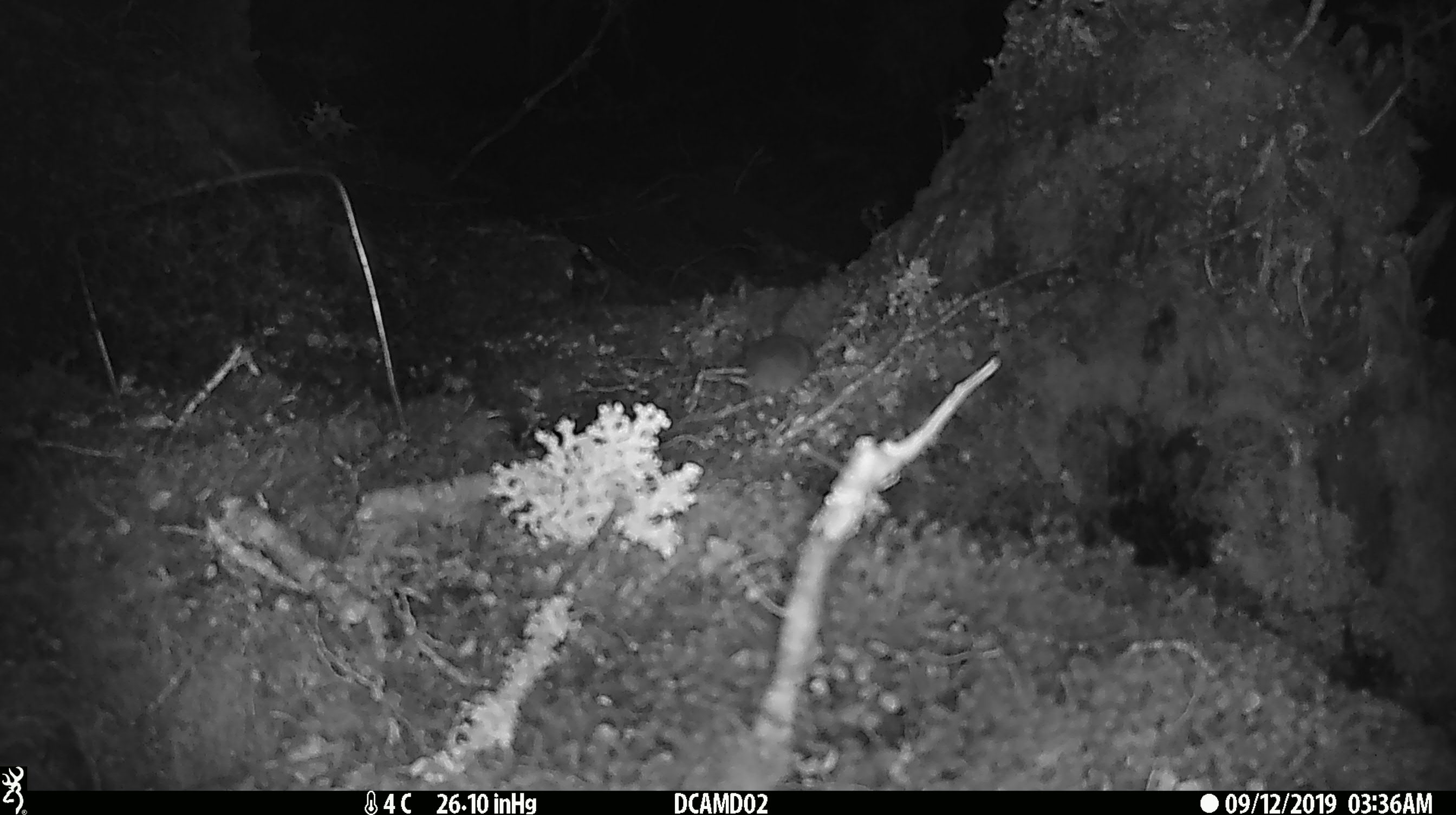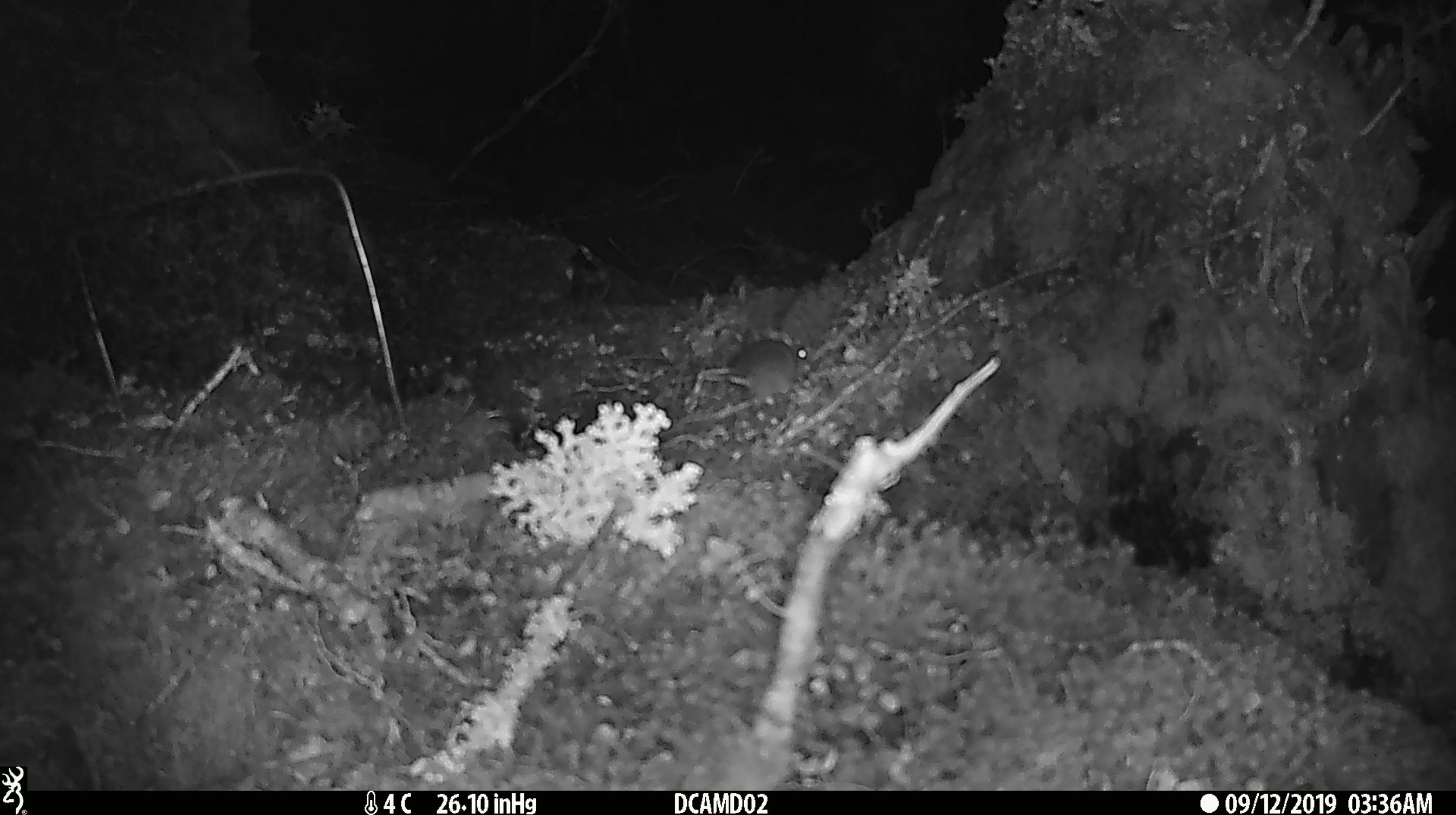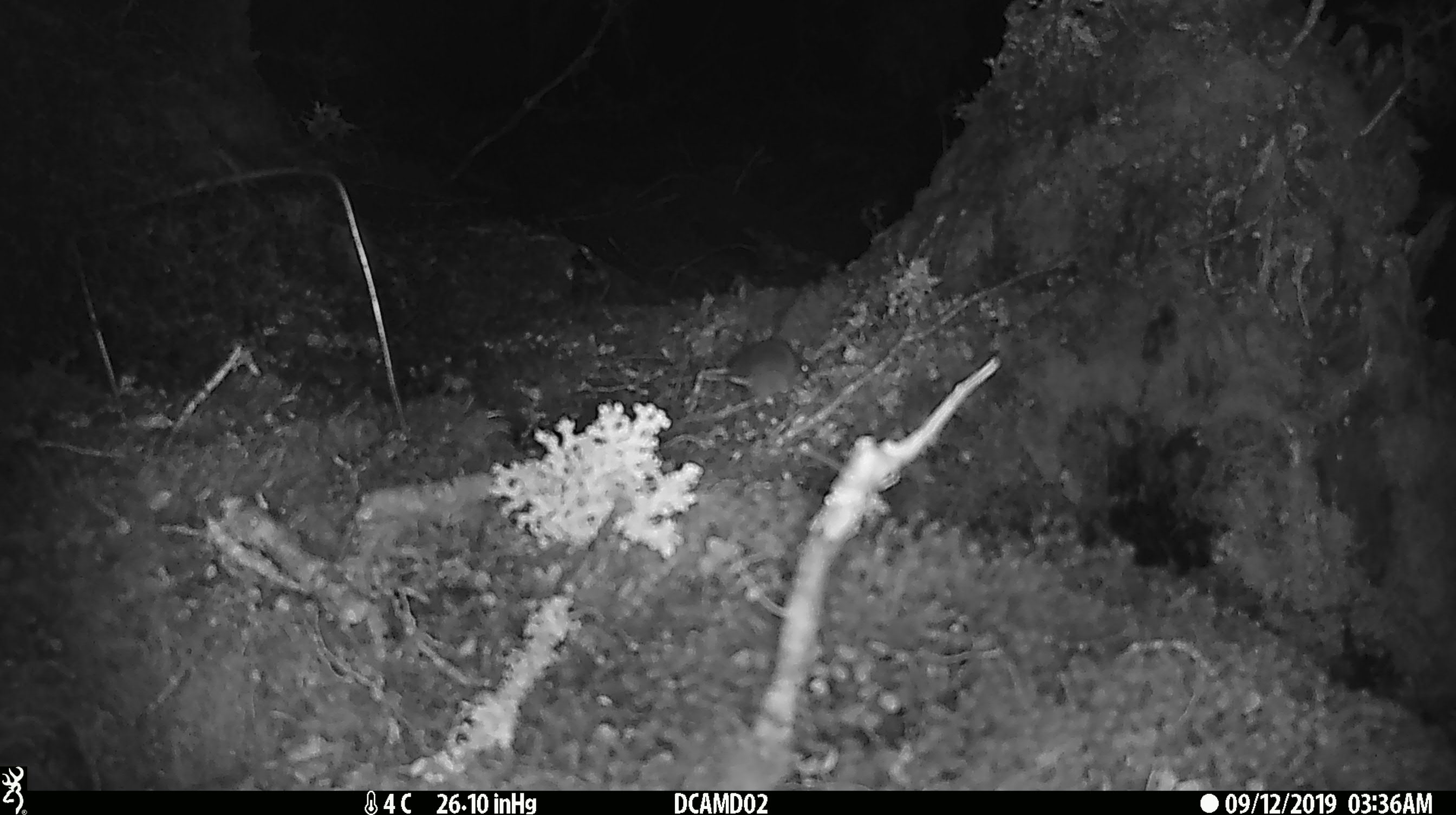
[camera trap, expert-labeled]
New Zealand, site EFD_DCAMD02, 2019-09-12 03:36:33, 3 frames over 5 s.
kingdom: Animalia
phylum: Chordata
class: Mammalia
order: Rodentia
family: Muridae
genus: Mus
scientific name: Mus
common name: mouse